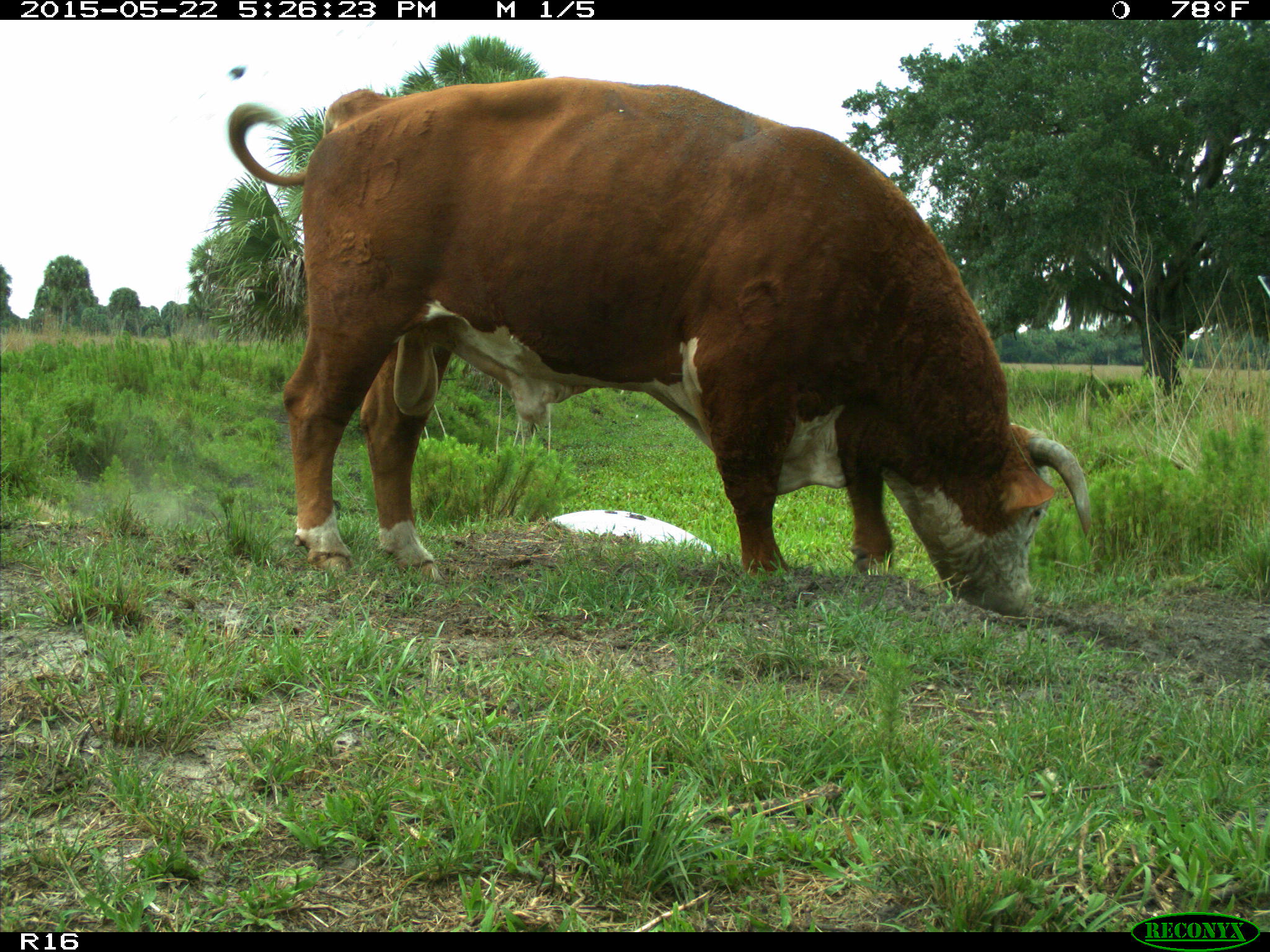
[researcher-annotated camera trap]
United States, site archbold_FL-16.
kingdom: Animalia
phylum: Chordata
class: Mammalia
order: Artiodactyla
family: Bovidae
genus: Bos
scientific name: Bos taurus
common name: domestic cow